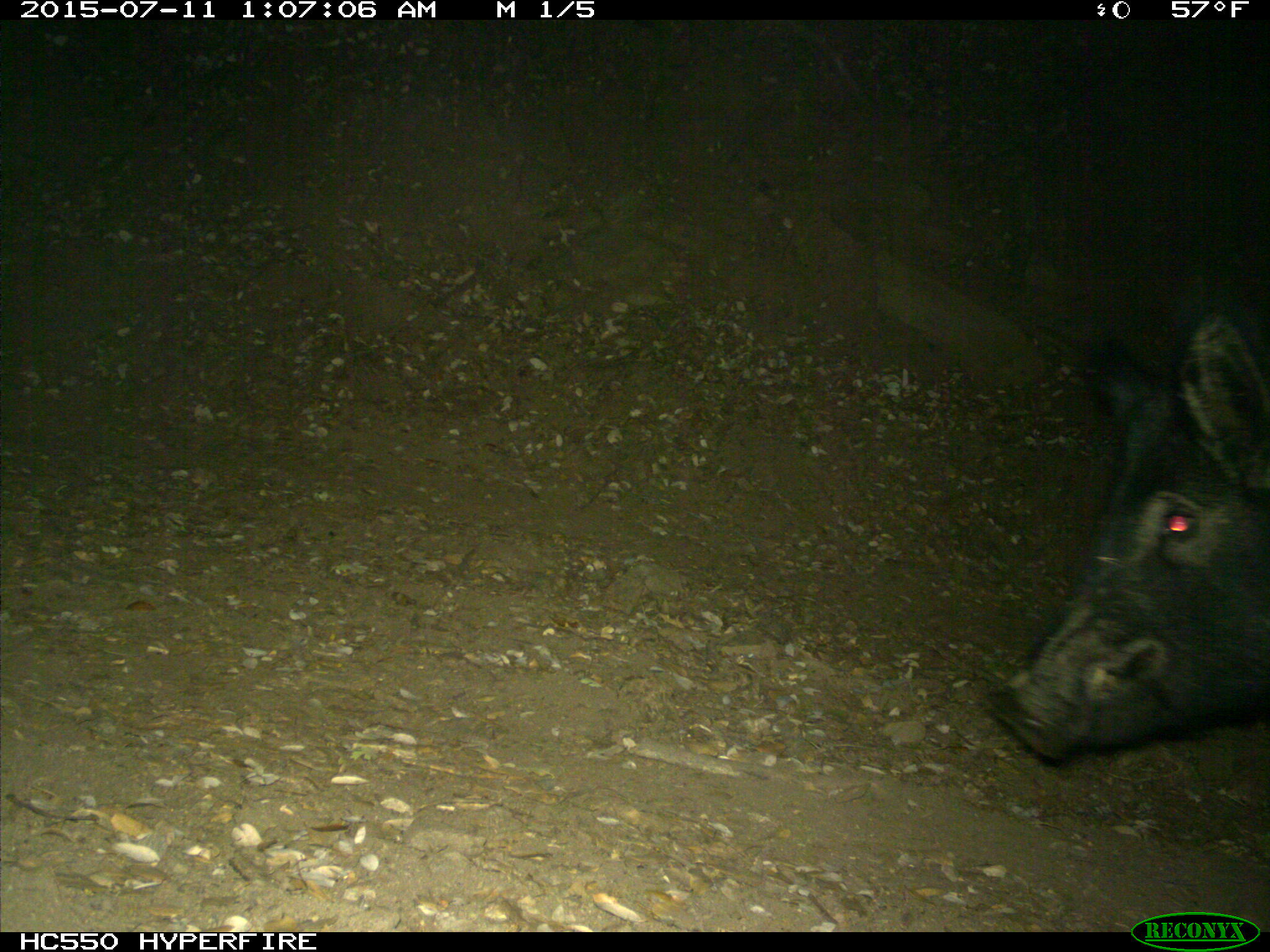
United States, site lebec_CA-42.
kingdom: Animalia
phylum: Chordata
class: Mammalia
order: Artiodactyla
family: Suidae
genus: Sus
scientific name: Sus scrofa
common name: wild boar